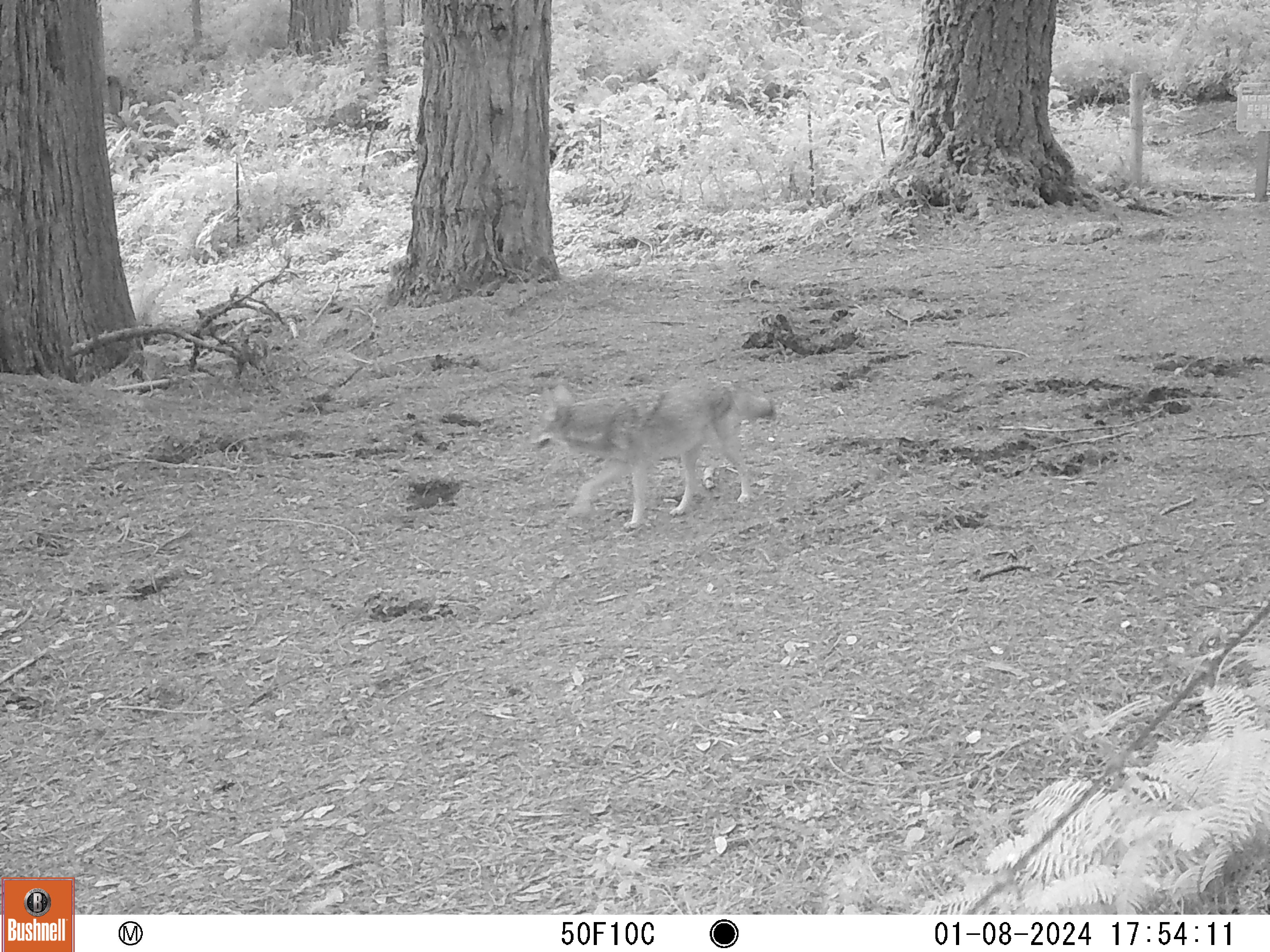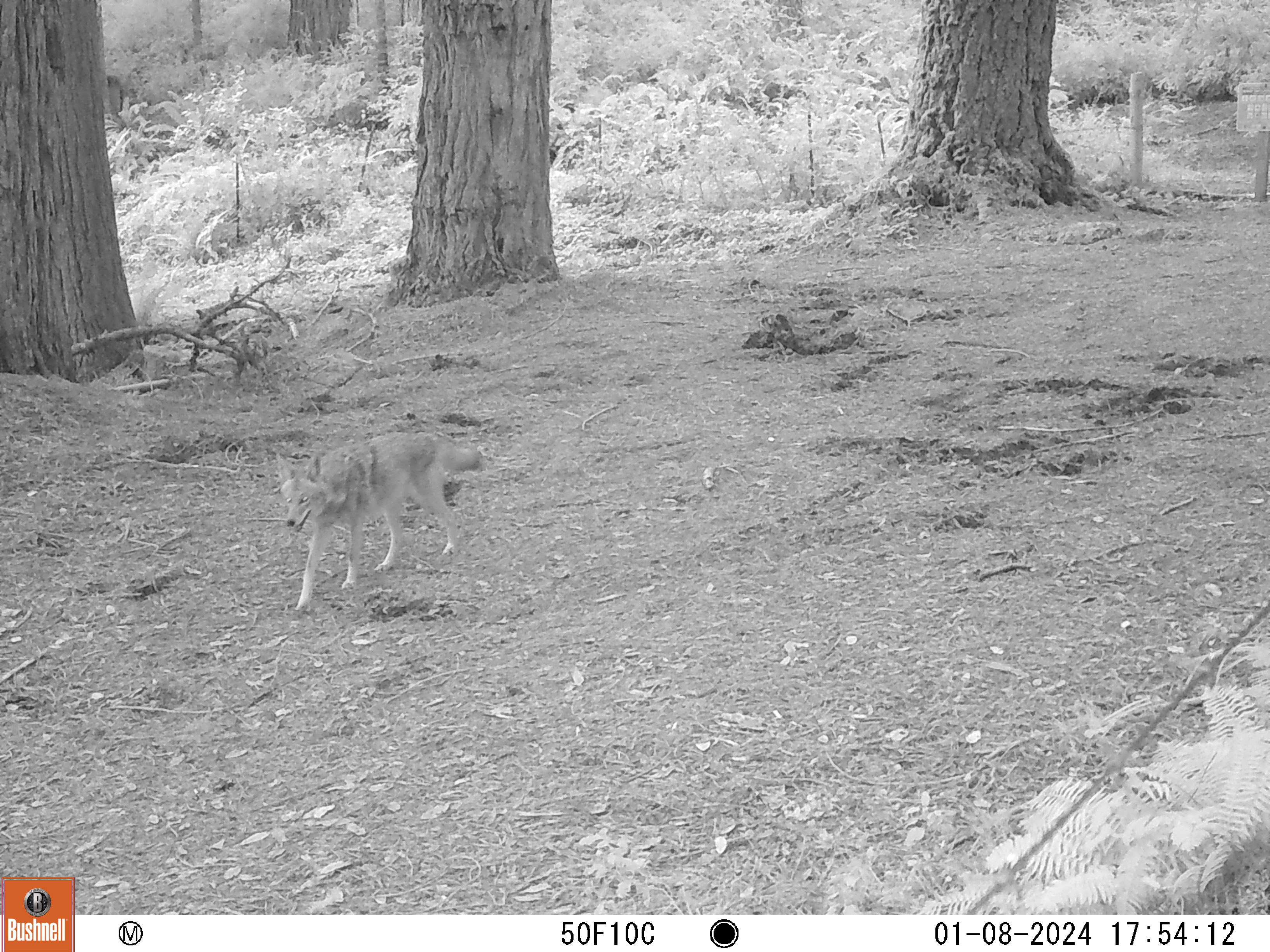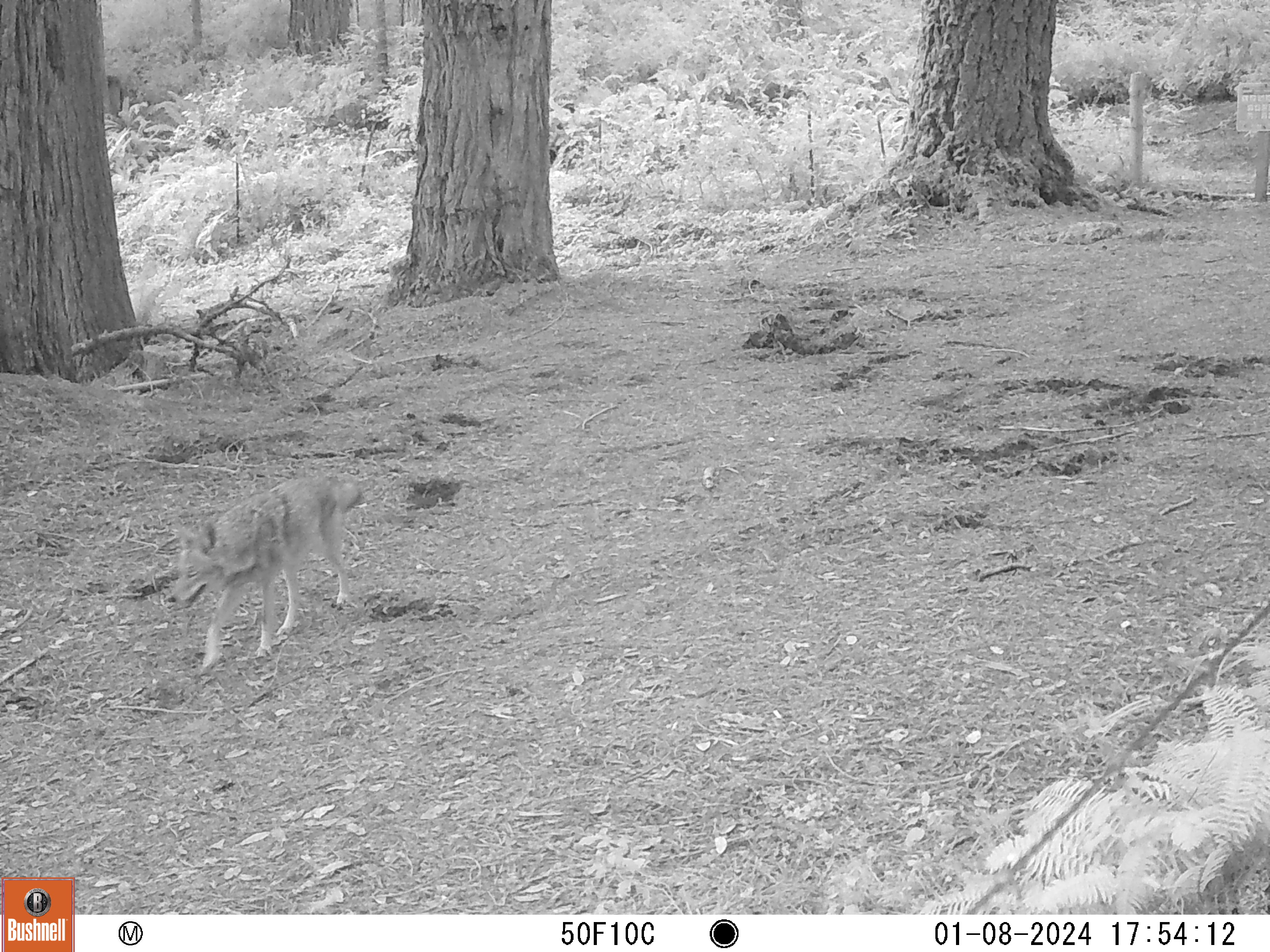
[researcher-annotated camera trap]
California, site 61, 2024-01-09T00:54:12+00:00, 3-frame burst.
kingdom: Animalia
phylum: Chordata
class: Mammalia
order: Carnivora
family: Canidae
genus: Canis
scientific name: Canis latrans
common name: coyote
Coyote (Canis latrans).